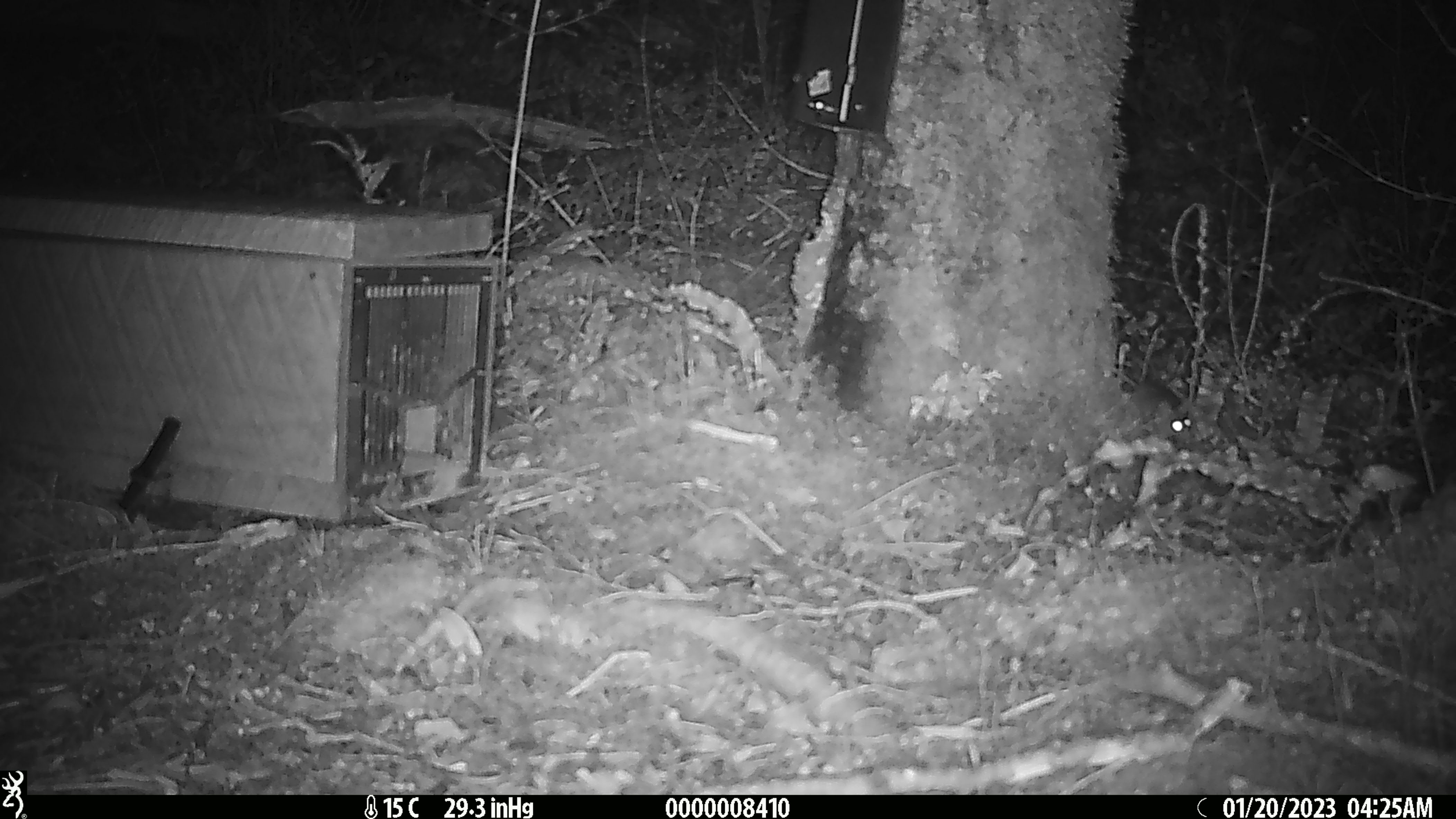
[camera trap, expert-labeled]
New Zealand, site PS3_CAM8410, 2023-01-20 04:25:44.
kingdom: Animalia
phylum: Chordata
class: Mammalia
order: Rodentia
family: Muridae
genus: Mus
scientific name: Mus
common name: mouse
Mouse (Mus).